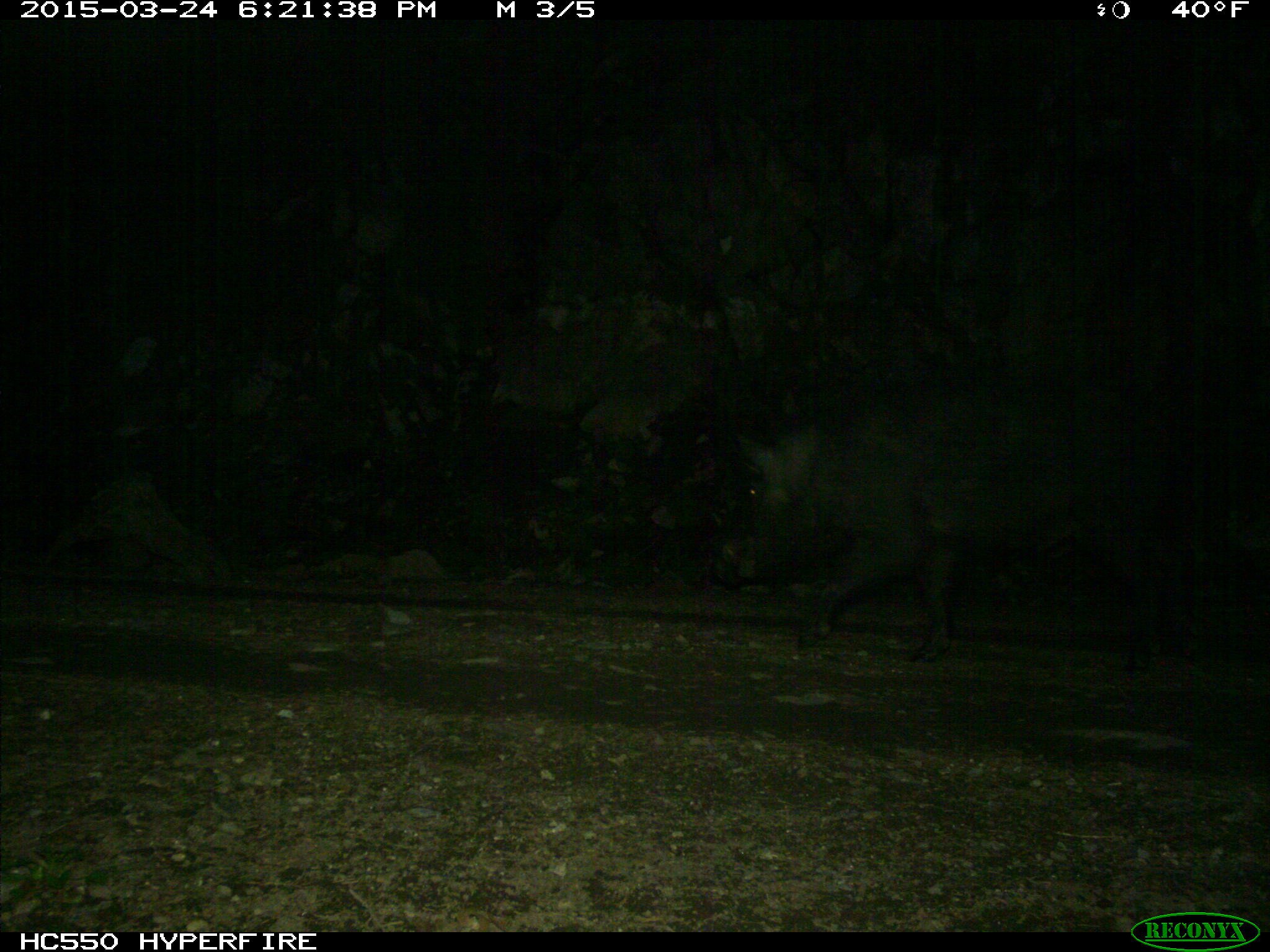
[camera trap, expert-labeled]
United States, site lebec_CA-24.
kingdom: Animalia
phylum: Chordata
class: Mammalia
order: Artiodactyla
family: Suidae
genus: Sus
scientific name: Sus scrofa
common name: wild boar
Sus scrofa (wild boar).